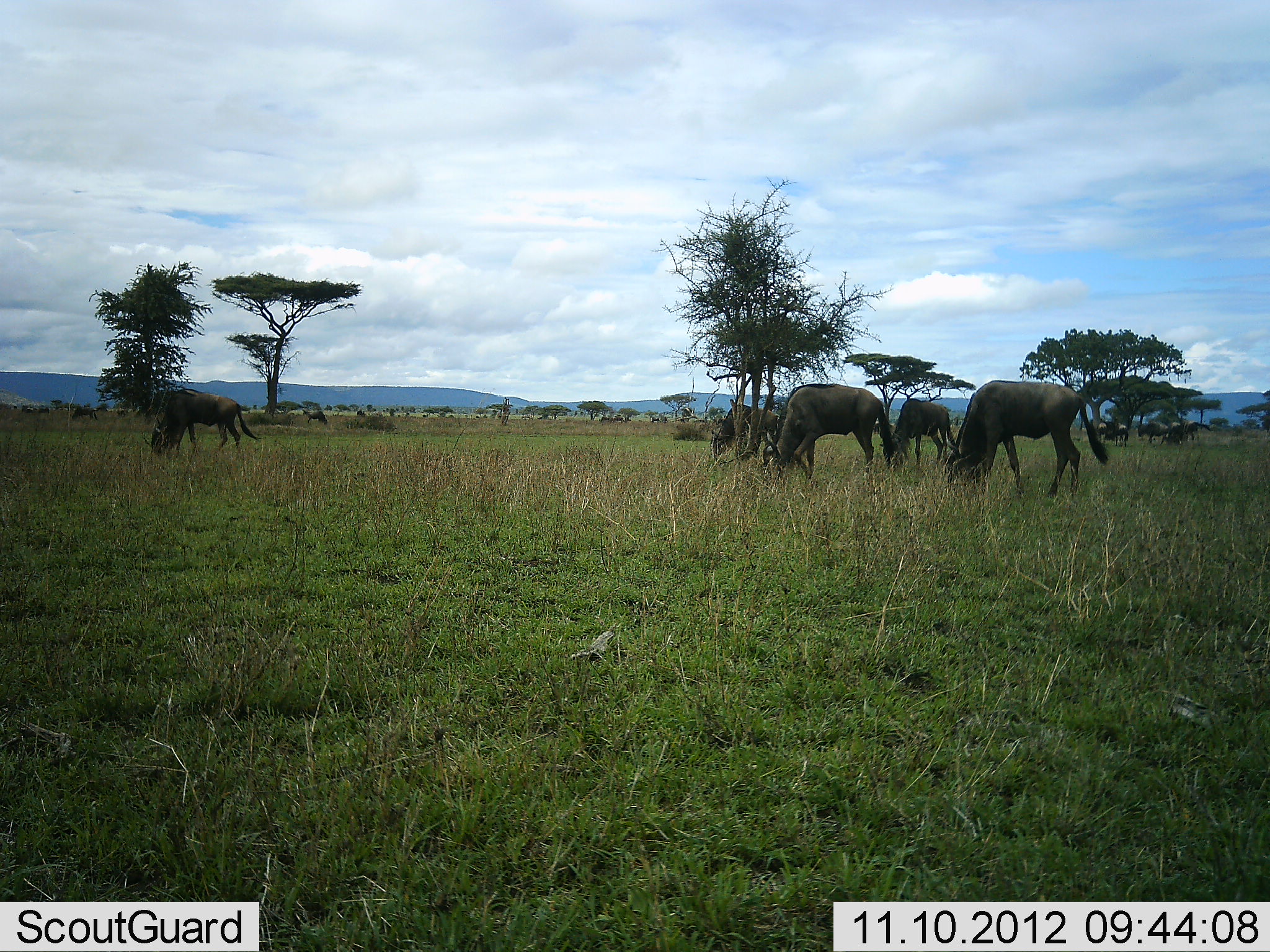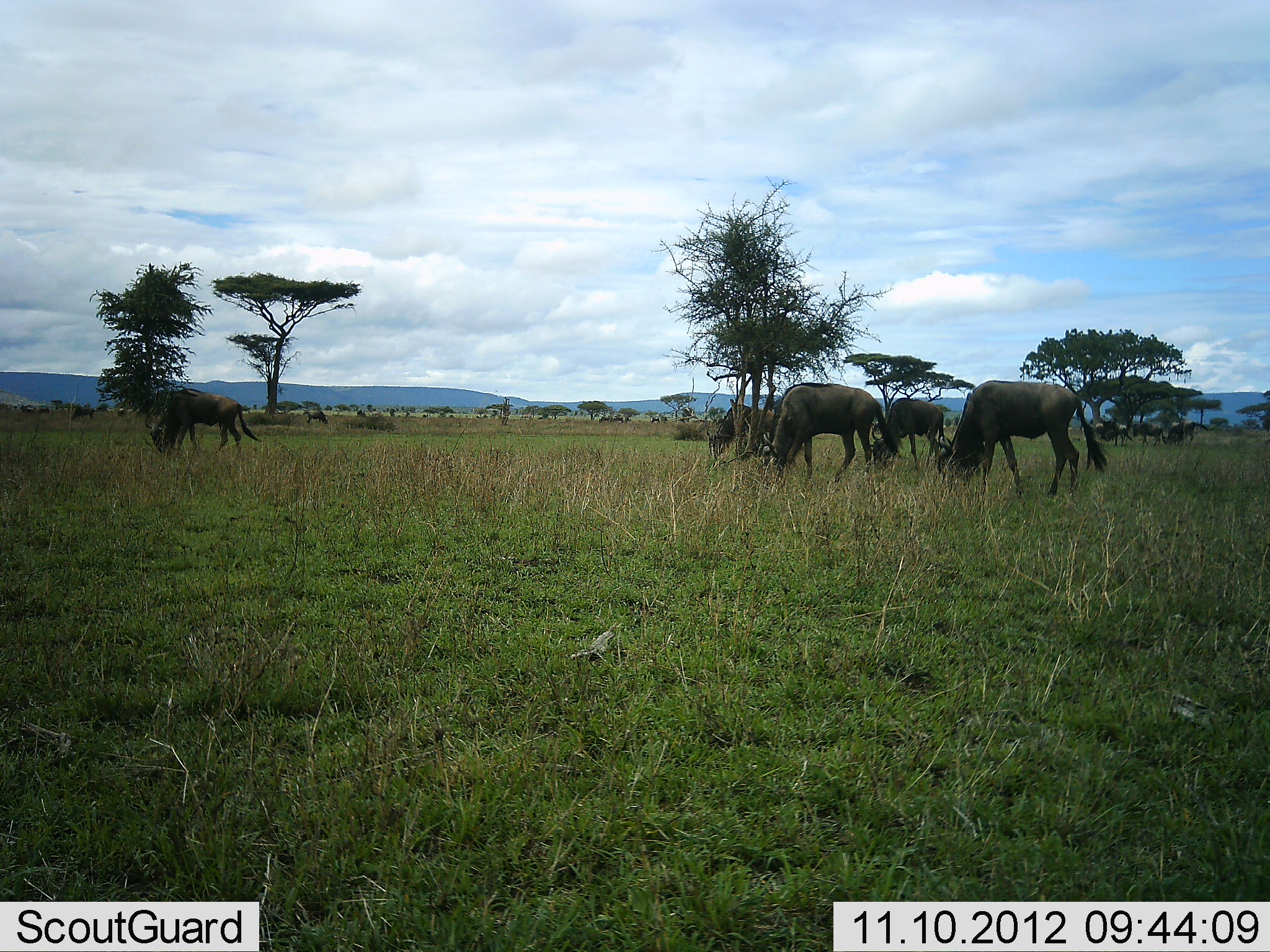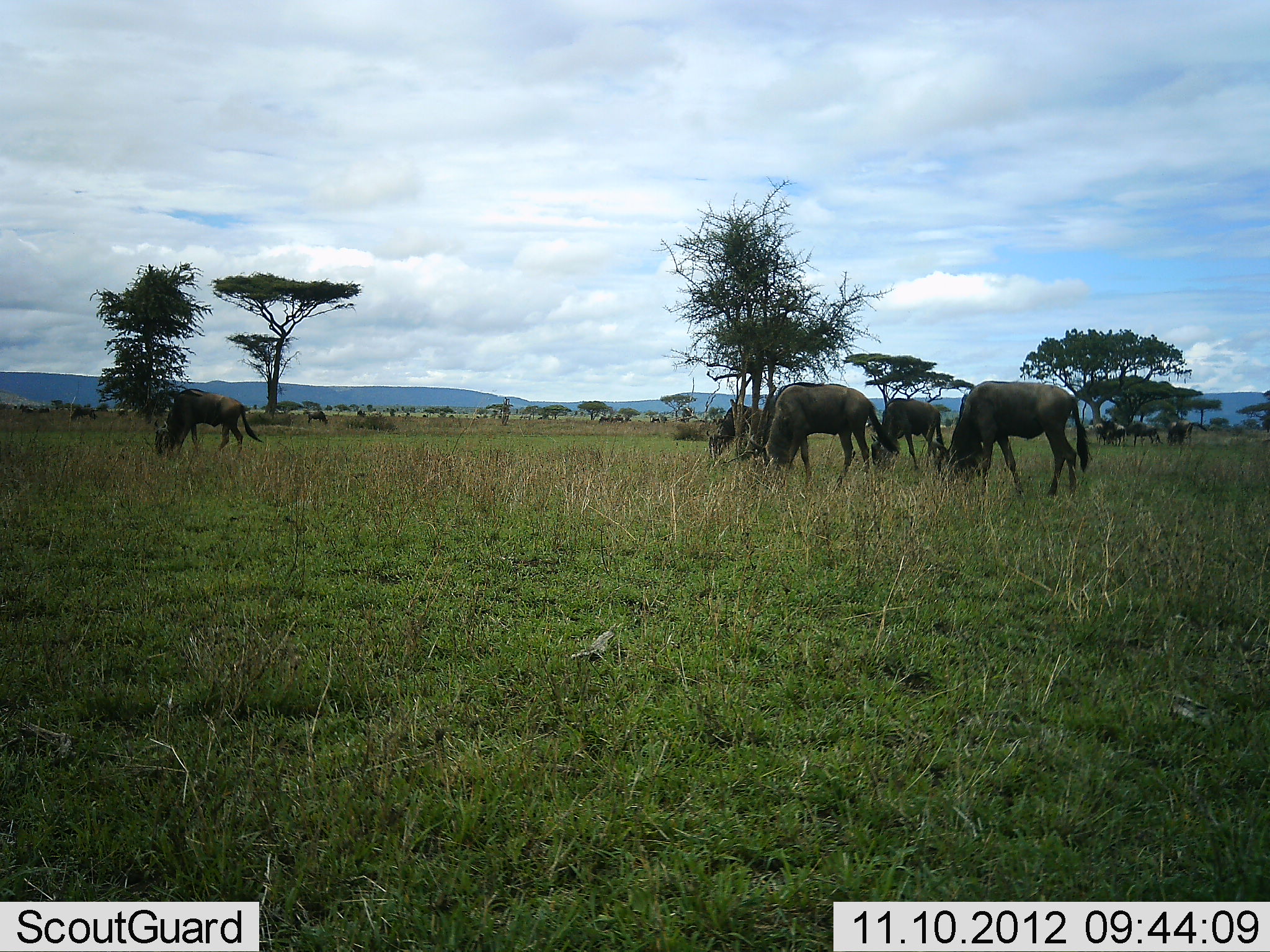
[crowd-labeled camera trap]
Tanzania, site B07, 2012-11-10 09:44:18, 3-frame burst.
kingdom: Animalia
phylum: Chordata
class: Mammalia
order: Artiodactyla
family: Bovidae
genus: Connochaetes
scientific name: Connochaetes taurinus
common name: blue wildebeest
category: wildebeest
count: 11-50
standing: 40%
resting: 0%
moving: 30%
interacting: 0%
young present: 0%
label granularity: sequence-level